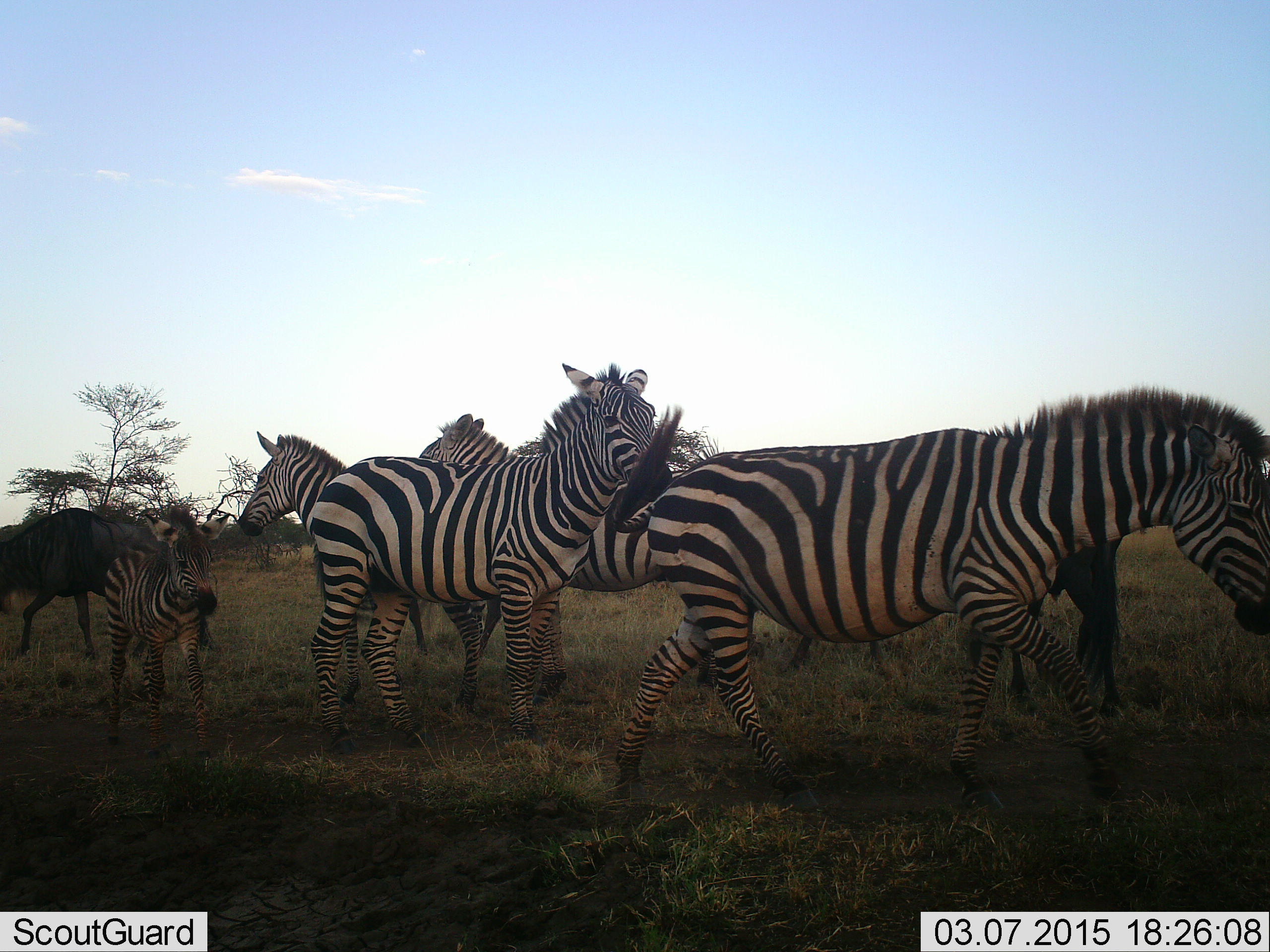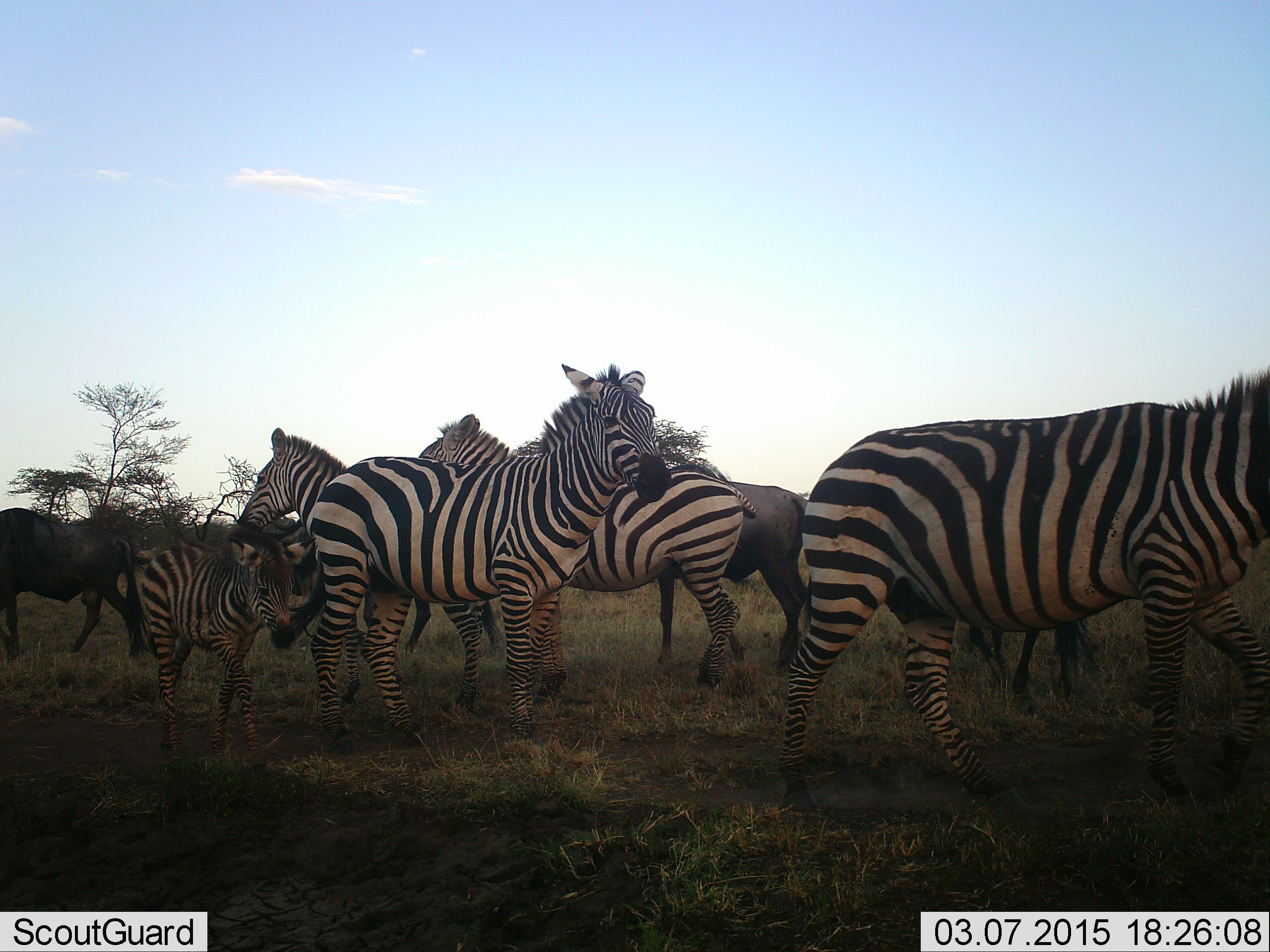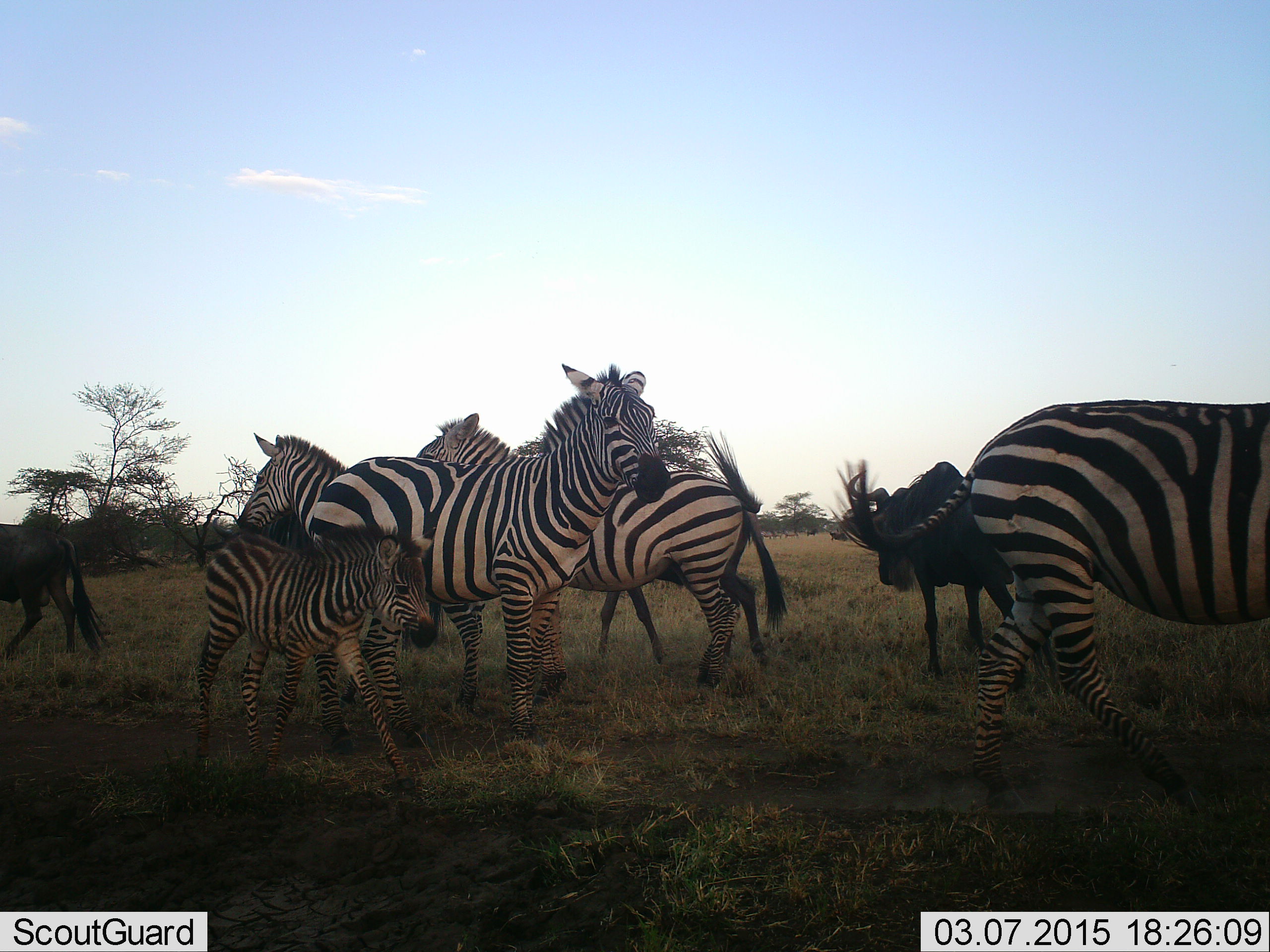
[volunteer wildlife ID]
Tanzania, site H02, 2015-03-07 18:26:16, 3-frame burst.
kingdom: Animalia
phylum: Chordata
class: Mammalia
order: Artiodactyla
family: Bovidae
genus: Connochaetes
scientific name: Connochaetes taurinus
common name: blue wildebeest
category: wildebeest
Wildebeest (blue wildebeest) (Connochaetes taurinus), count 3. Behavior (volunteer vote fractions): standing 20%, resting 0%, moving 80%, interacting 0%. Young present (vote fraction): 10%. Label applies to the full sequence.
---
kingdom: Animalia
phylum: Chordata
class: Mammalia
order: Perissodactyla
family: Equidae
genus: Equus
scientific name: Equus quagga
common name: plains zebra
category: zebra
Zebra (plains zebra) (Equus quagga), count 5. Behavior (volunteer vote fractions): standing 60%, resting 0%, moving 70%, interacting 10%. Young present (vote fraction): 80%. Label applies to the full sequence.